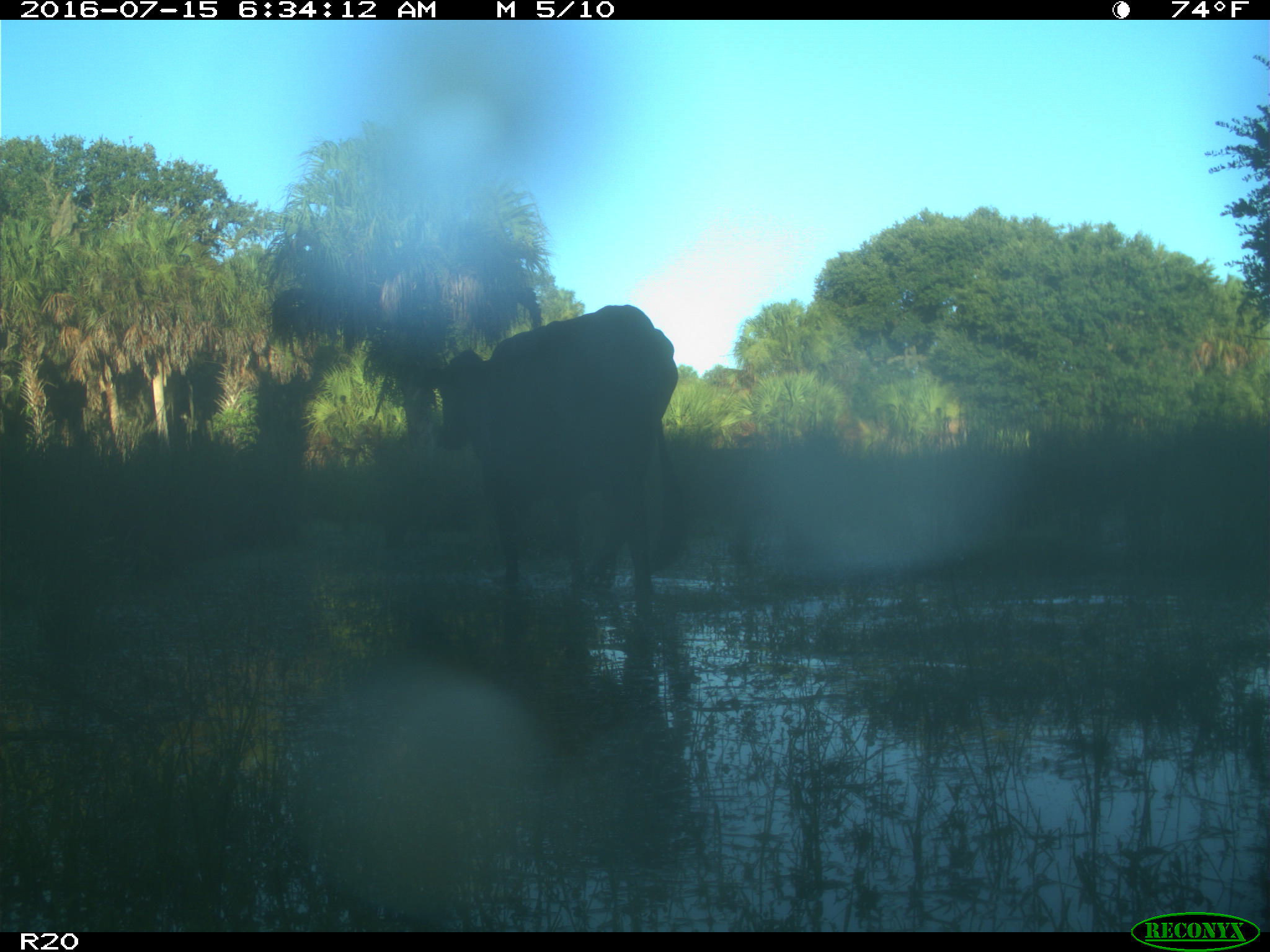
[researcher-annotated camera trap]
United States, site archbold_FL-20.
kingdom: Animalia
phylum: Chordata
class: Mammalia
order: Artiodactyla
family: Bovidae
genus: Bos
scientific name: Bos taurus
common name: domestic cow